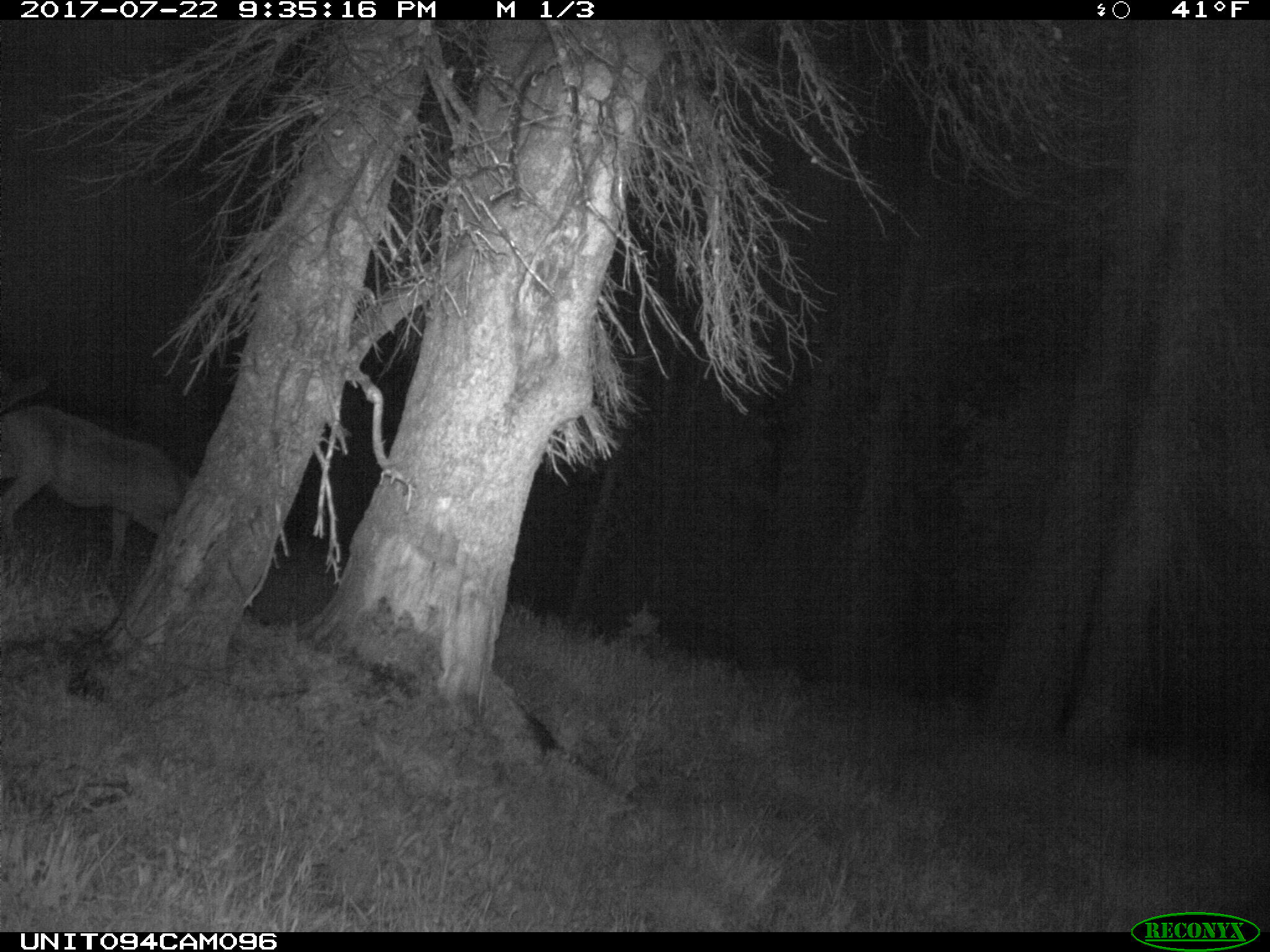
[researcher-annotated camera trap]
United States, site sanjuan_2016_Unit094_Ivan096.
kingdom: Animalia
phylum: Chordata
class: Mammalia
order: Artiodactyla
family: Cervidae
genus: Odocoileus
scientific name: Odocoileus hemionus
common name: mule deer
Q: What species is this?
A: Odocoileus hemionus (mule deer).